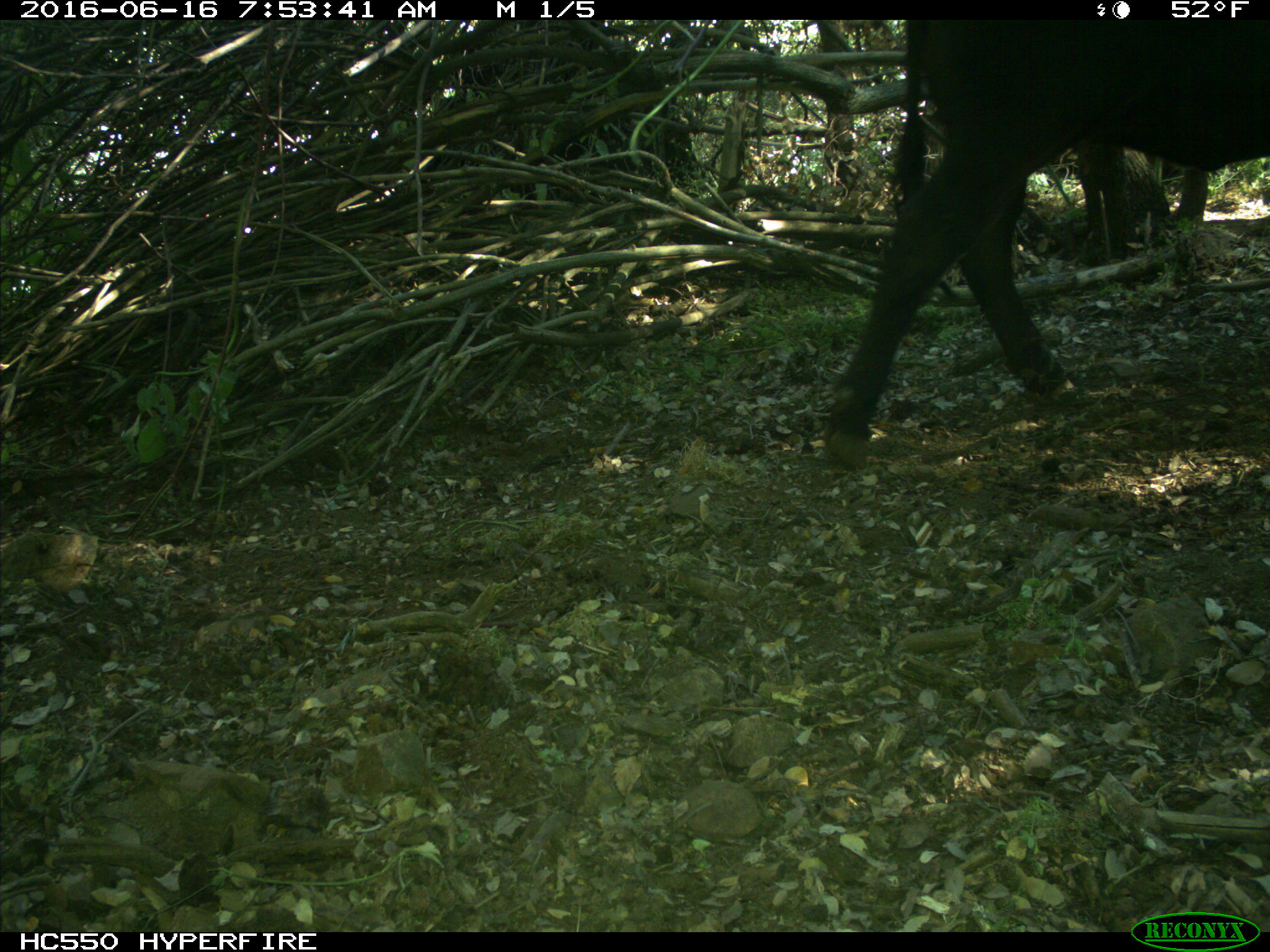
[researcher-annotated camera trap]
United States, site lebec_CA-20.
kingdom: Animalia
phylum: Chordata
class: Mammalia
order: Artiodactyla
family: Bovidae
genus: Bos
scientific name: Bos taurus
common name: domestic cow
Bos taurus (domestic cow).